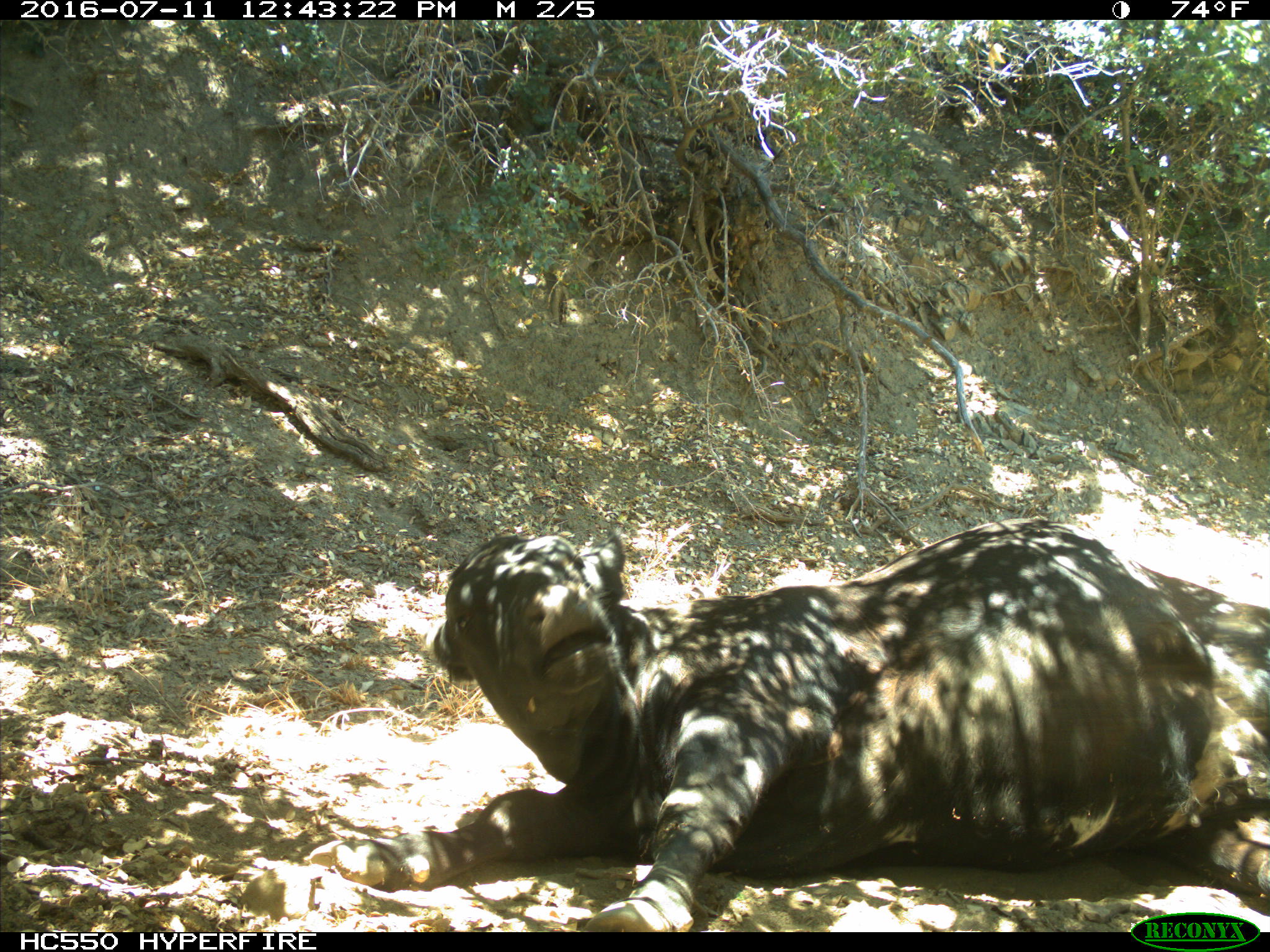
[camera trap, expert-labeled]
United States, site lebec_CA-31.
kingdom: Animalia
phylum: Chordata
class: Mammalia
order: Artiodactyla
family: Bovidae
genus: Bos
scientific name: Bos taurus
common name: domestic cow